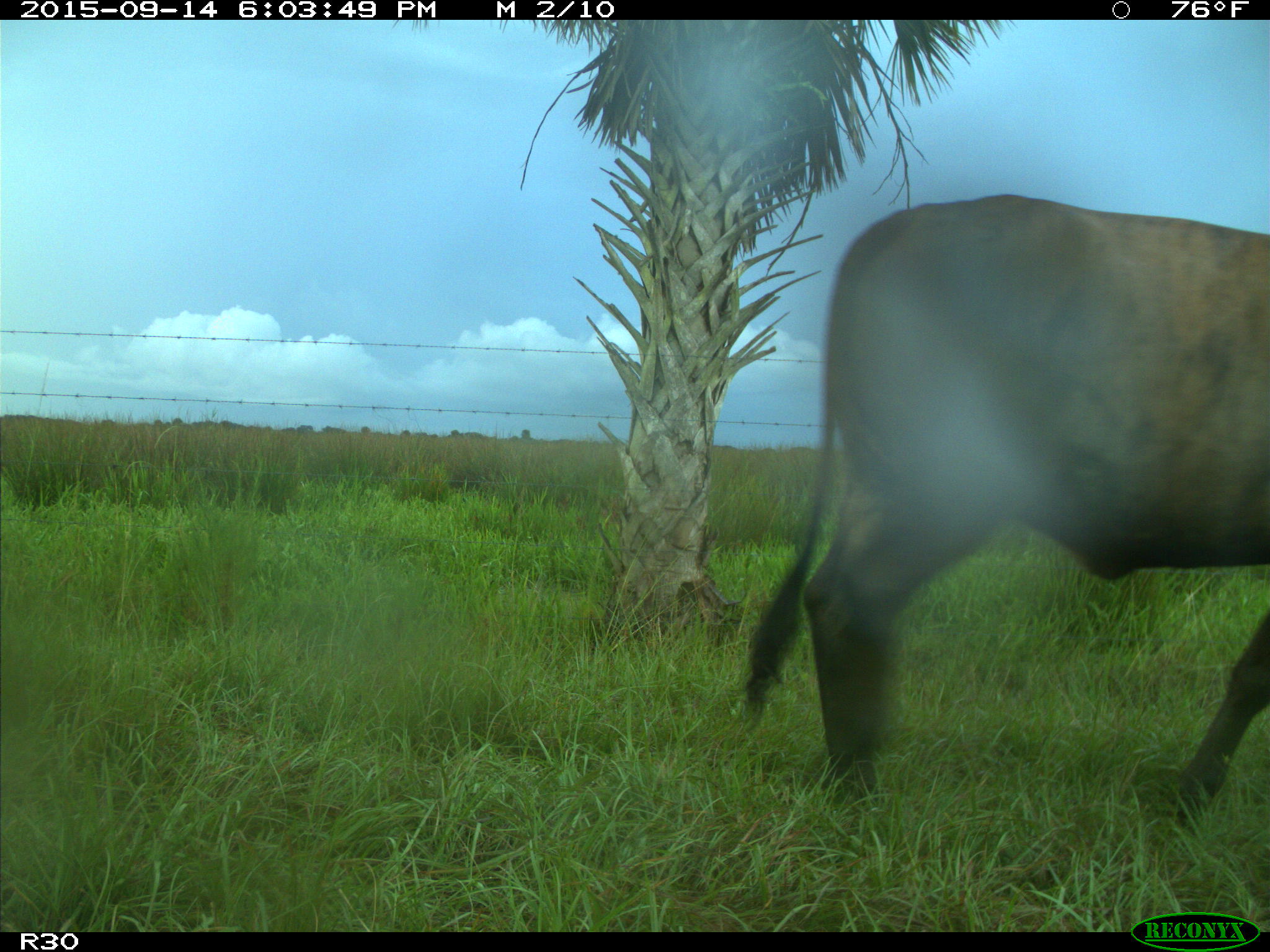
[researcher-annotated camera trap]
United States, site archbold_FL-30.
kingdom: Animalia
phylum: Chordata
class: Mammalia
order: Artiodactyla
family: Bovidae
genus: Bos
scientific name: Bos taurus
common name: domestic cow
Bos taurus (domestic cow).